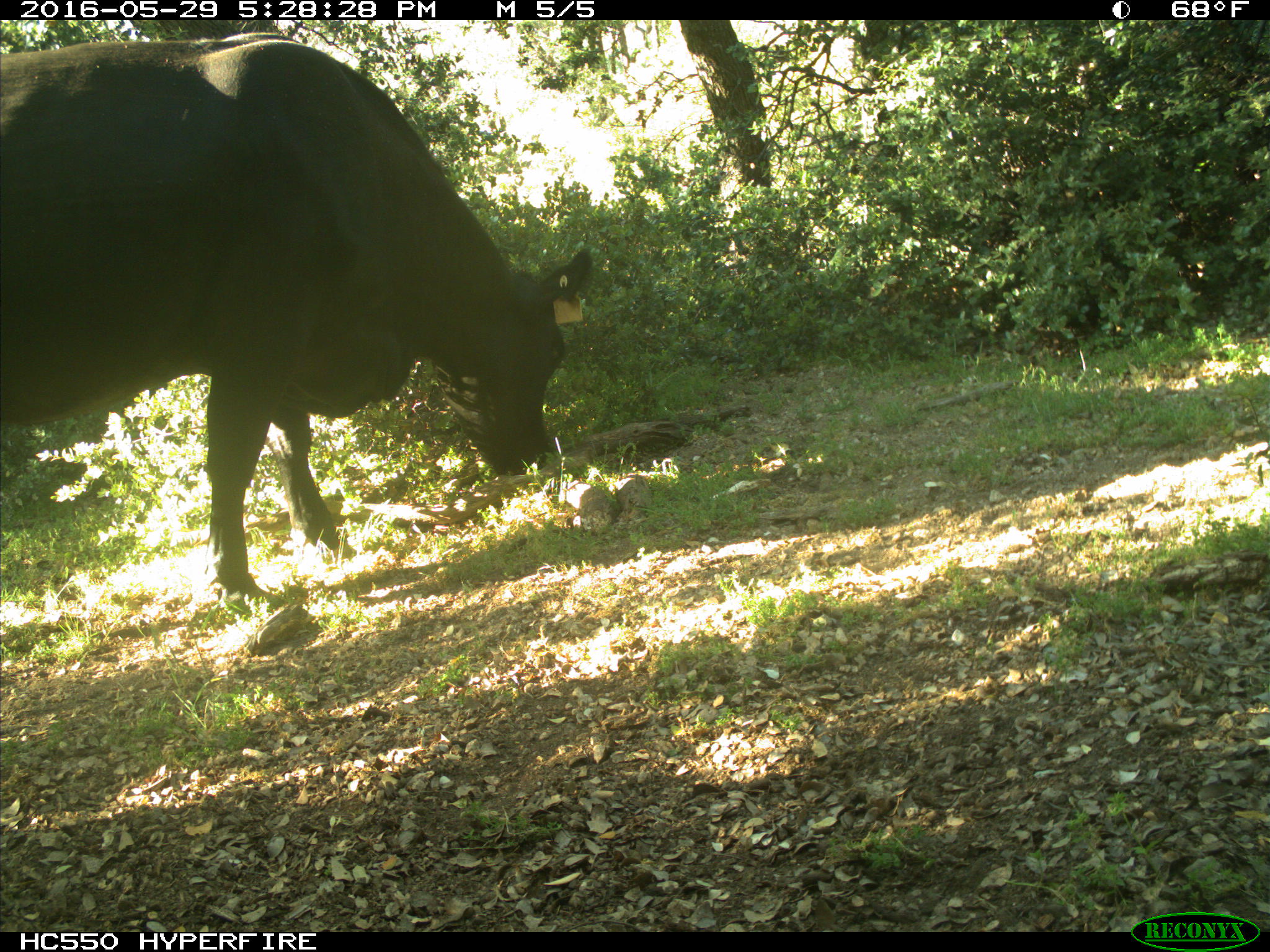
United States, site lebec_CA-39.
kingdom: Animalia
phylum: Chordata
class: Mammalia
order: Artiodactyla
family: Bovidae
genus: Bos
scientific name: Bos taurus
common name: domestic cow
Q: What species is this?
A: Bos taurus (domestic cow).